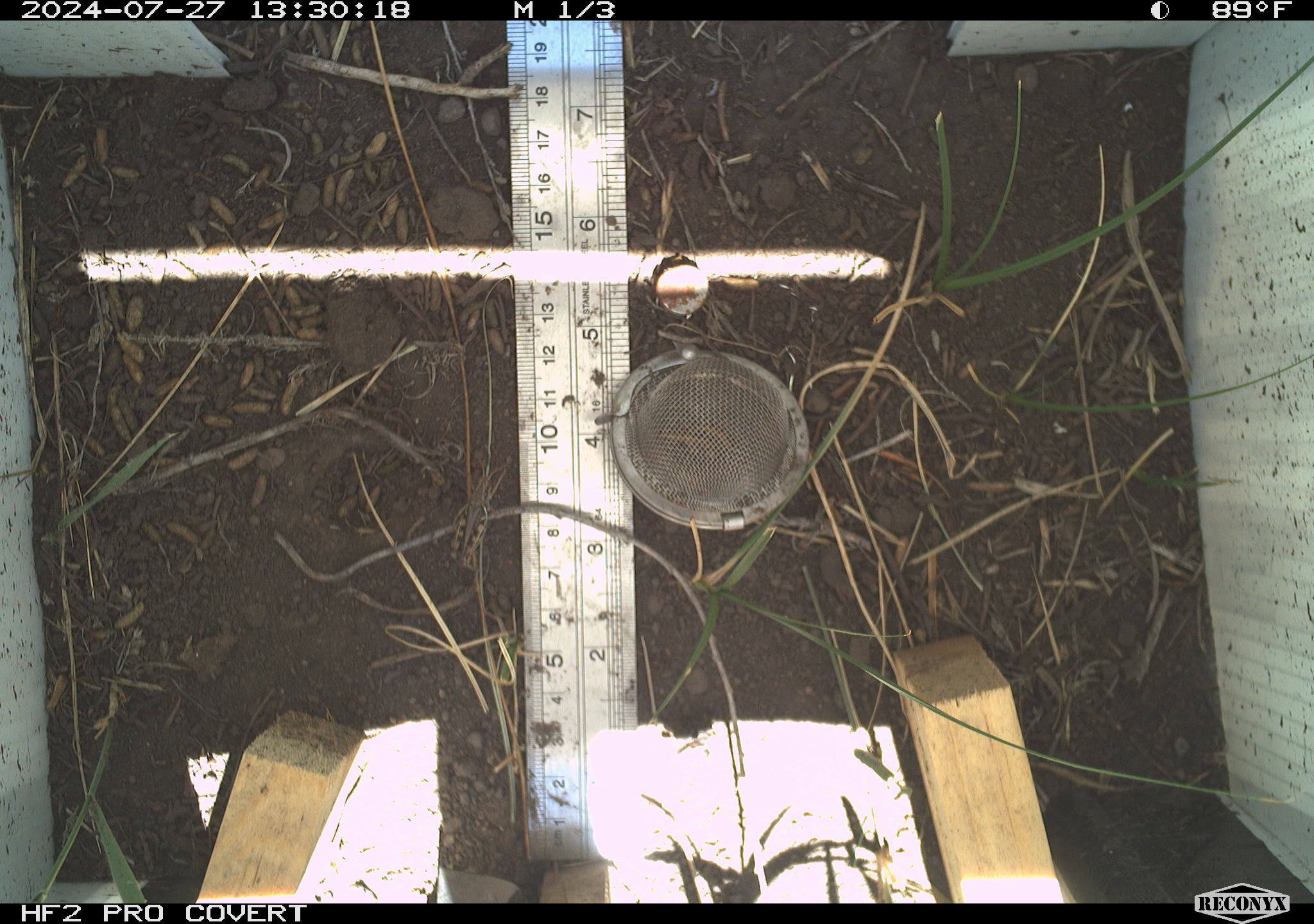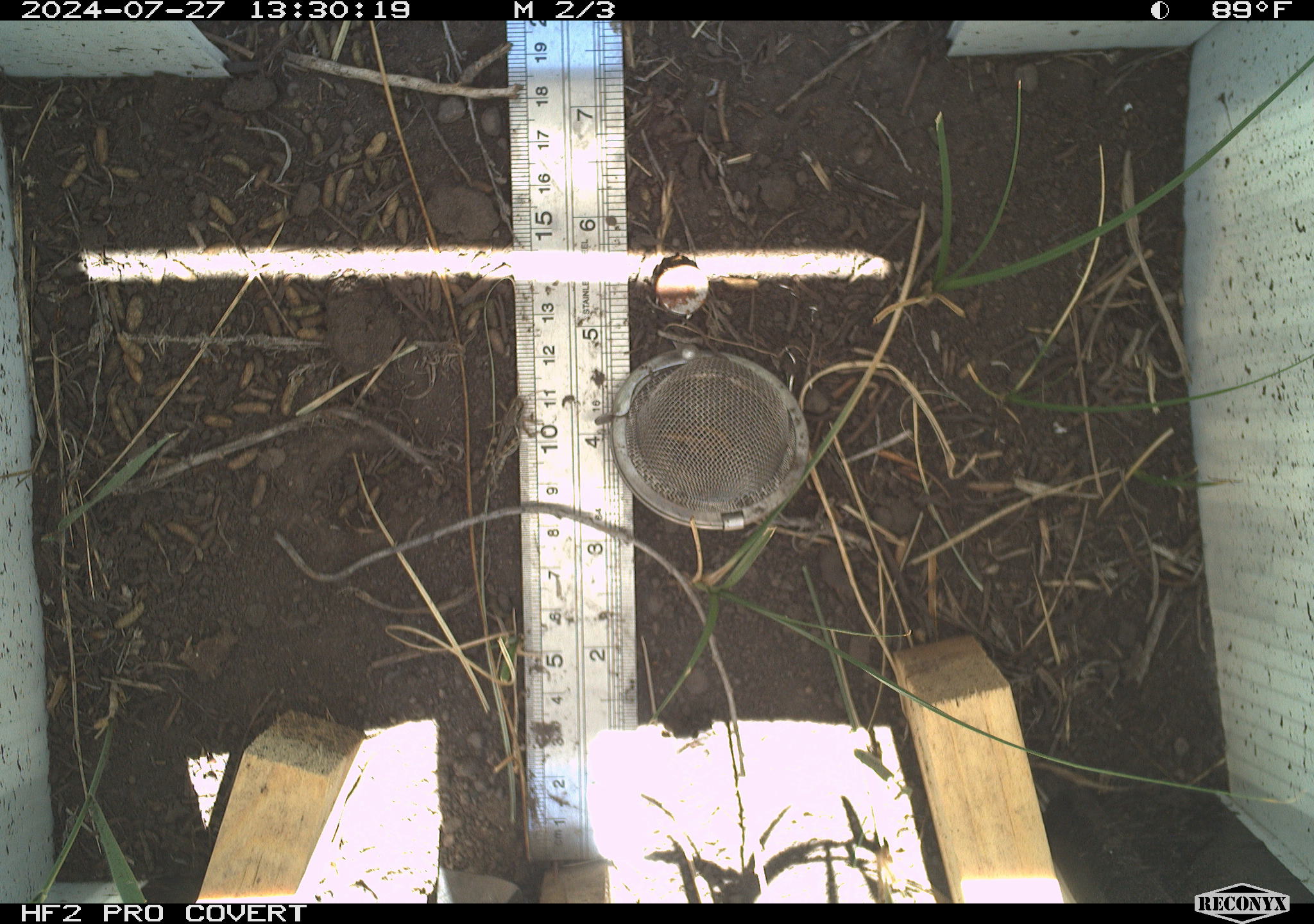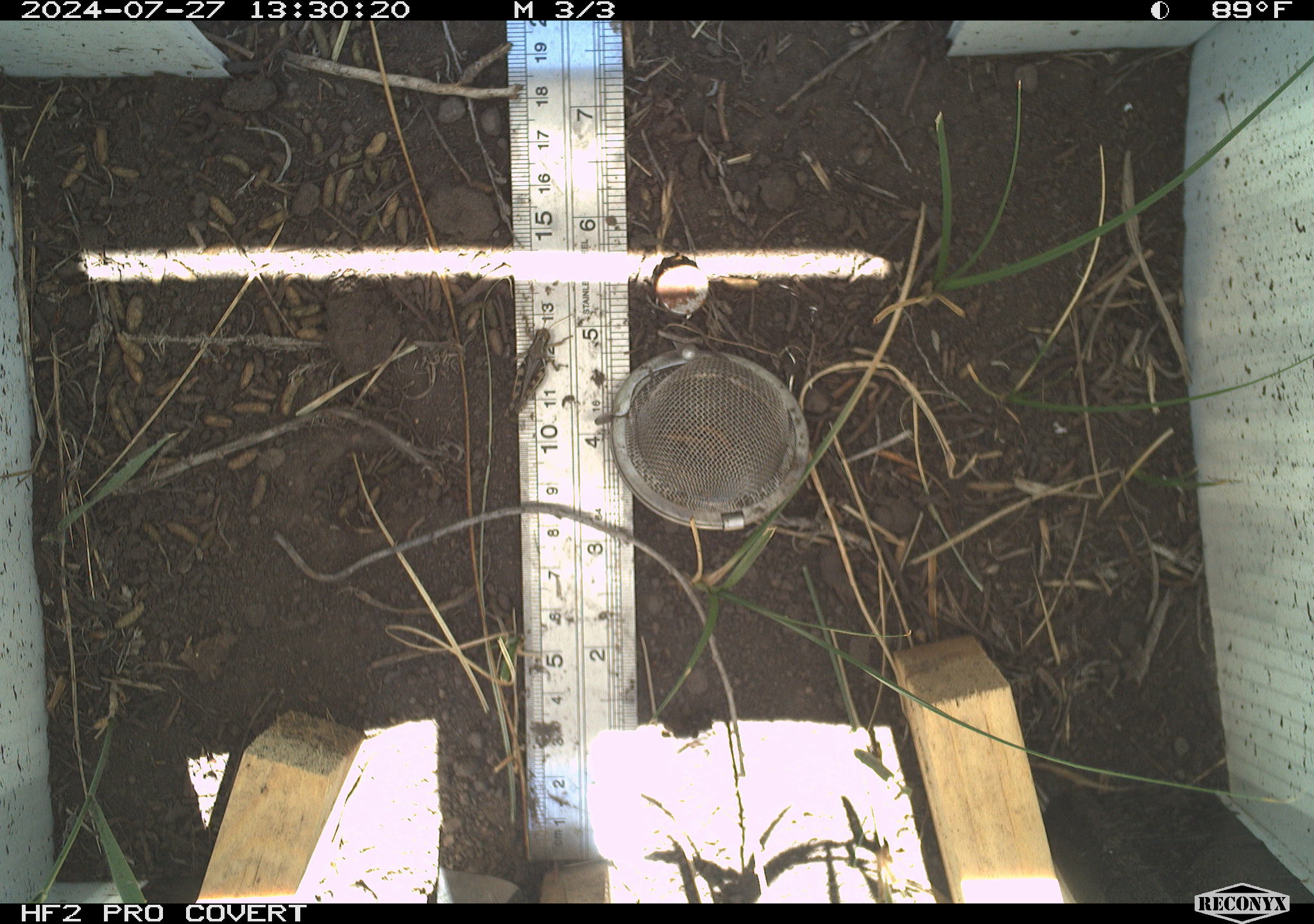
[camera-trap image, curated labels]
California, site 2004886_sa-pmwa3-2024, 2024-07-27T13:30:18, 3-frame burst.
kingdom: Animalia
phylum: Arthropoda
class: Insecta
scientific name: Insecta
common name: insect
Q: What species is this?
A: Insect (Insecta).